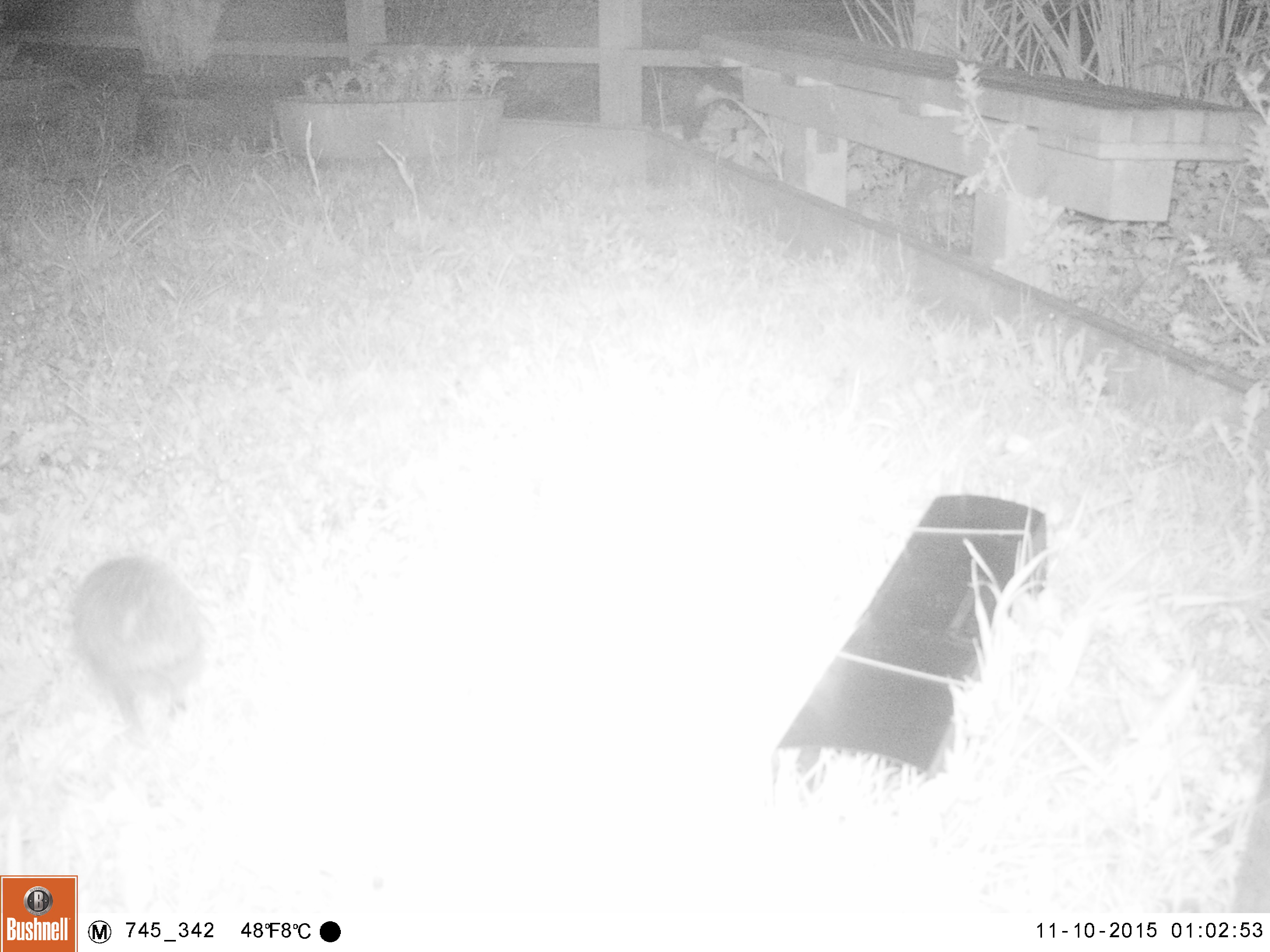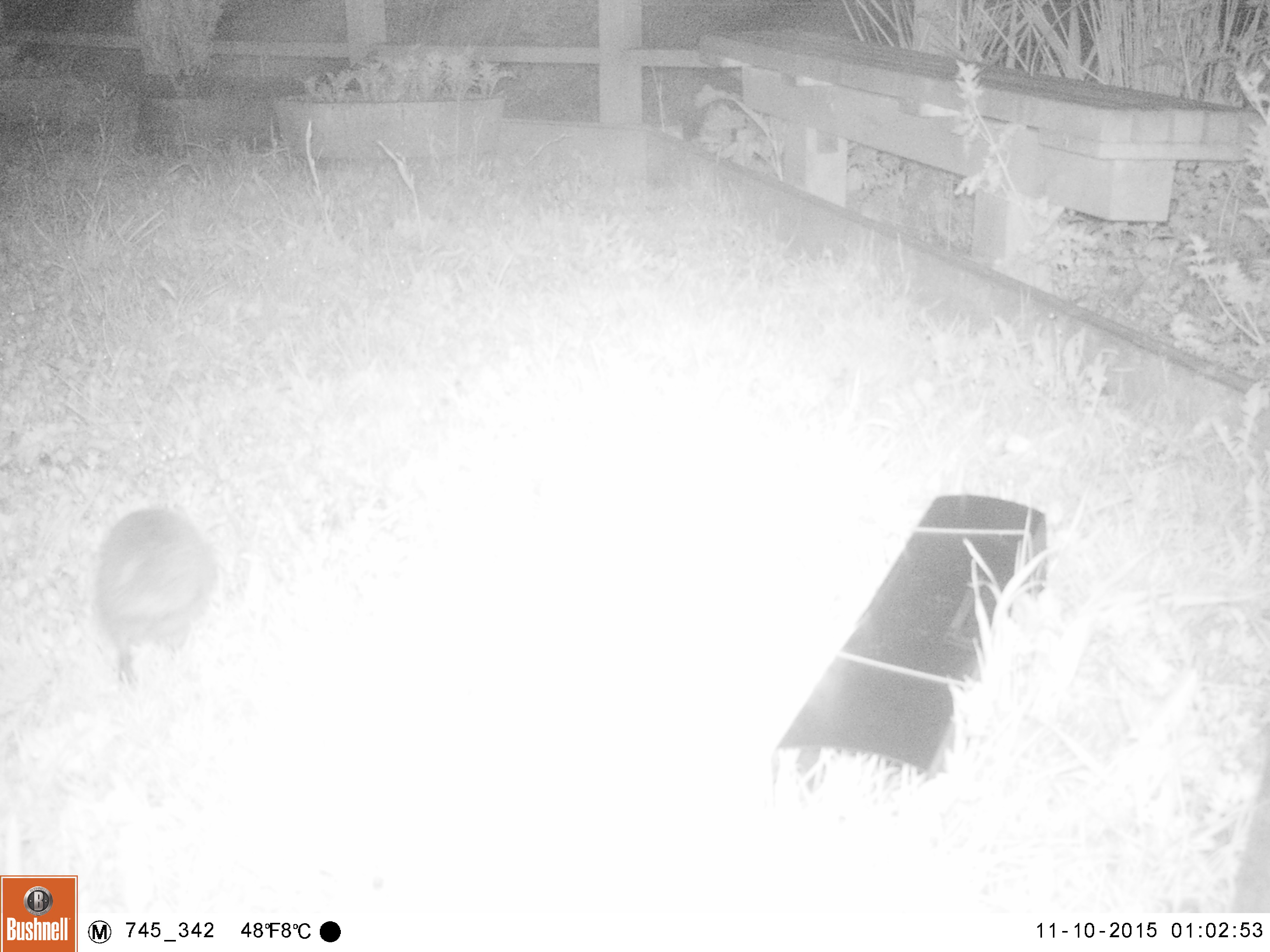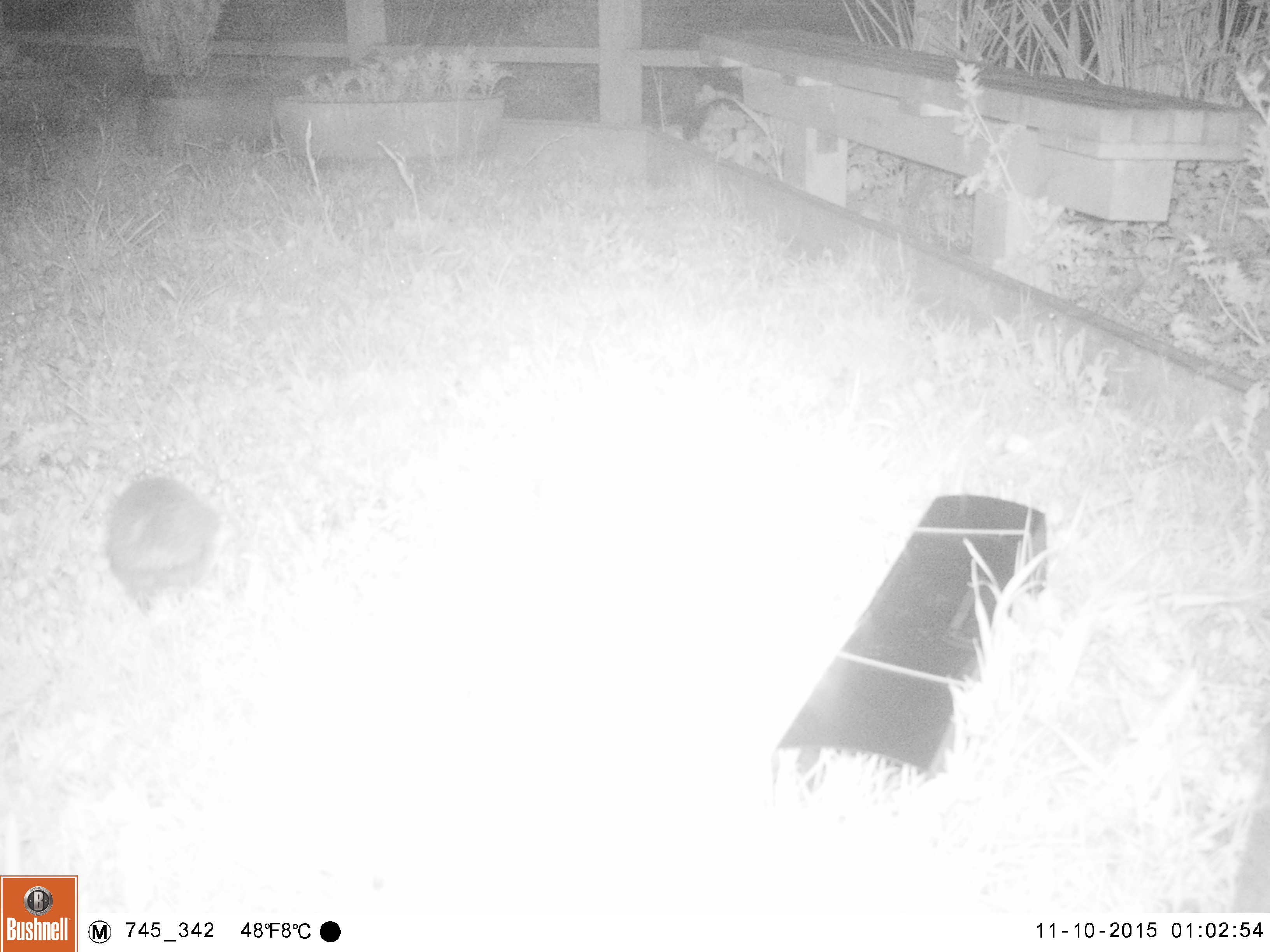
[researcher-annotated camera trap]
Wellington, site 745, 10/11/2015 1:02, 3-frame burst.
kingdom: Animalia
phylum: Chordata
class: Mammalia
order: Eulipotyphla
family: Erinaceidae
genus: Erinaceus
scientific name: Erinaceus europaeus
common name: hedgehog